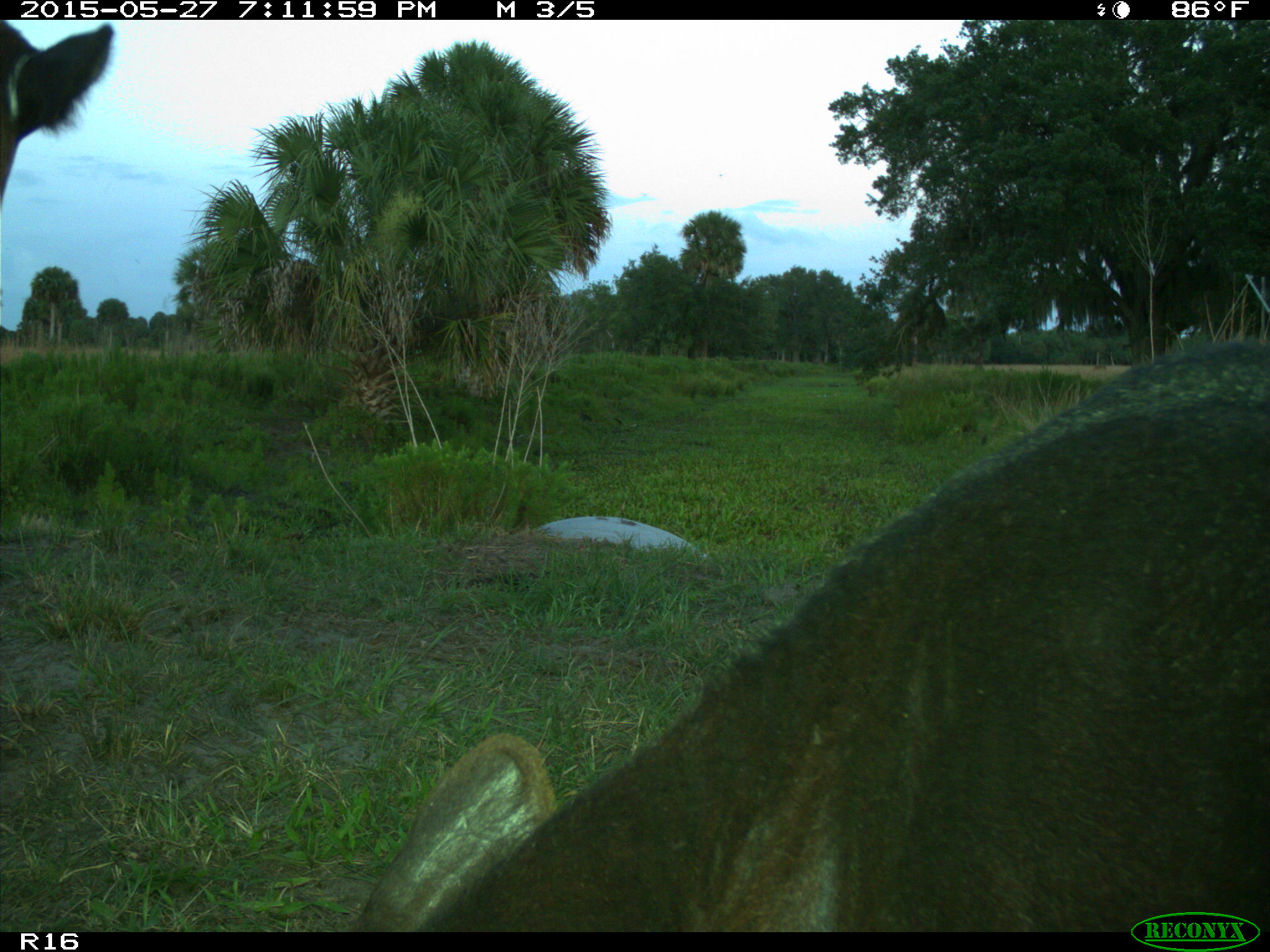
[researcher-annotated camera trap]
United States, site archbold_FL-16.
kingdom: Animalia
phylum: Chordata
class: Mammalia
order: Artiodactyla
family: Bovidae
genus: Bos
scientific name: Bos taurus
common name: domestic cow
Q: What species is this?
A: Bos taurus (domestic cow).